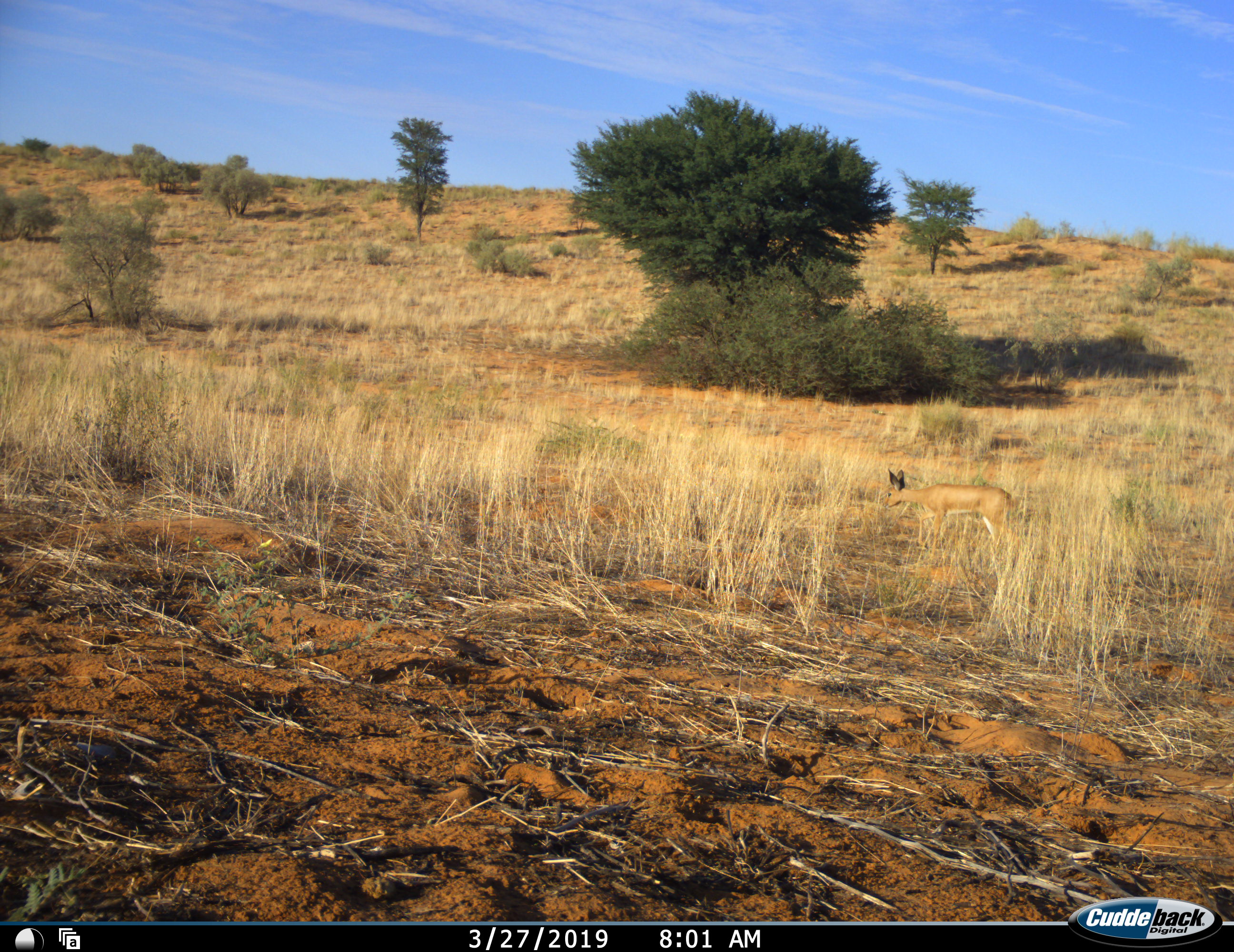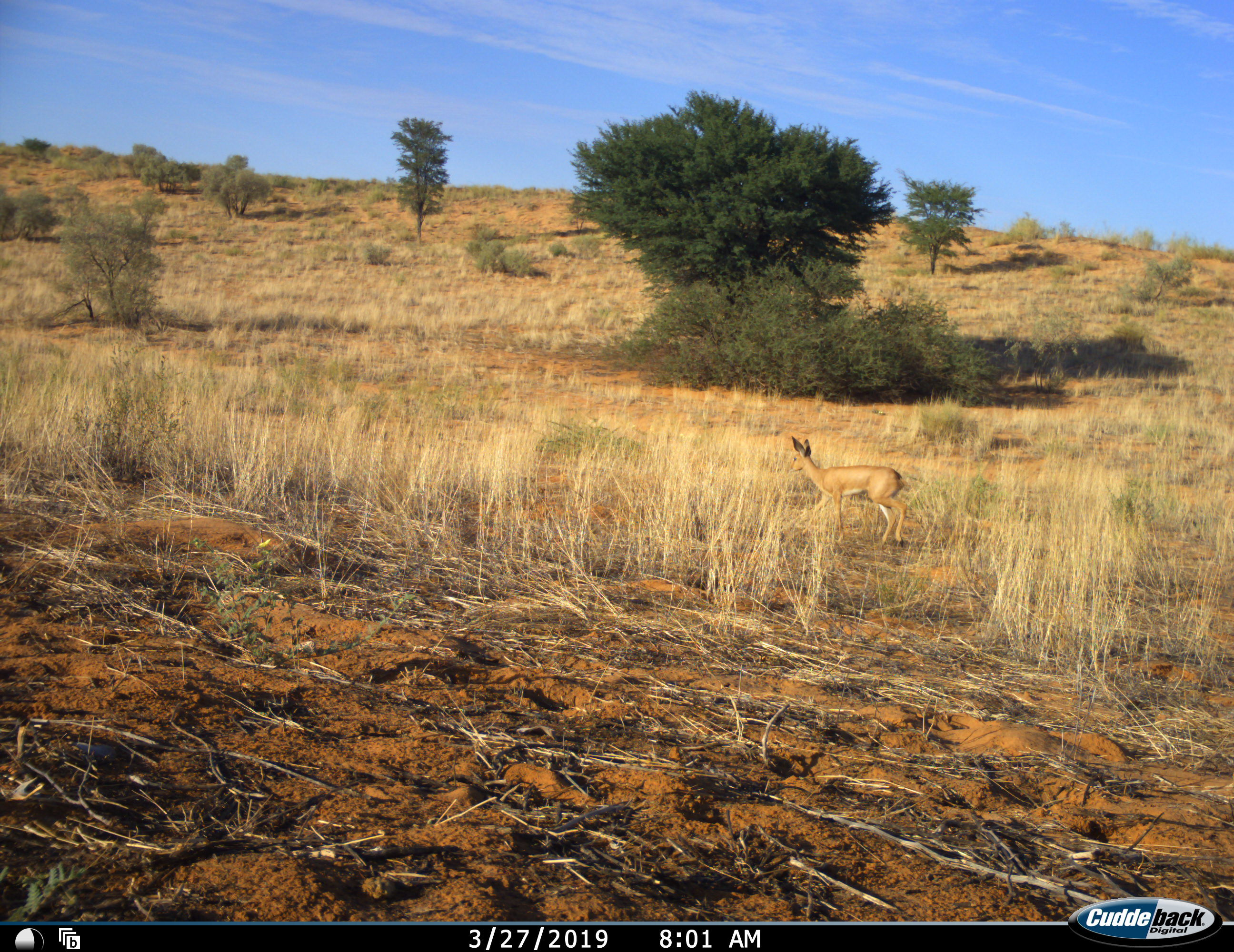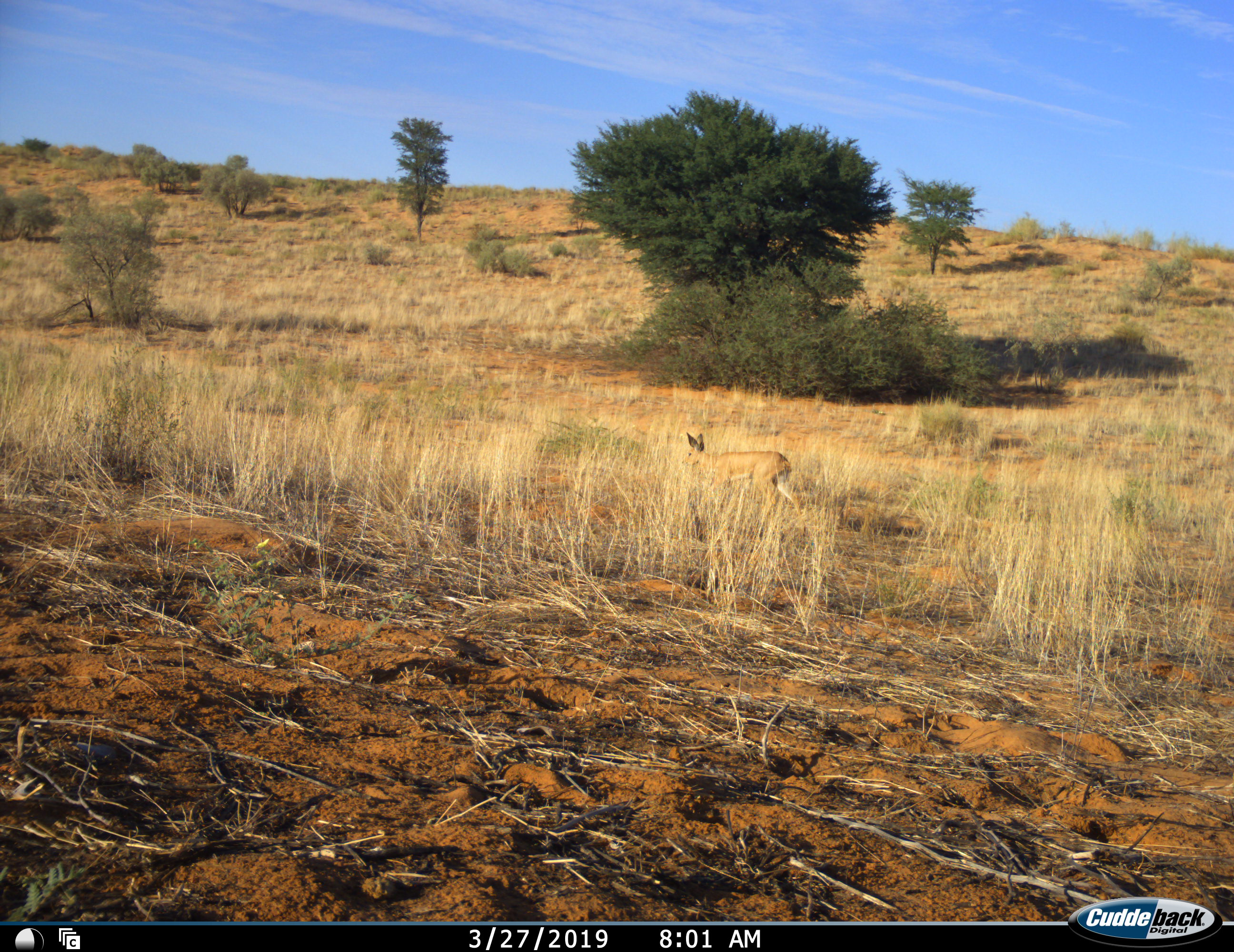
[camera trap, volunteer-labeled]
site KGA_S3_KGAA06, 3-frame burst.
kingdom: Animalia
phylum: Chordata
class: Mammalia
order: Artiodactyla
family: Bovidae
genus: Raphicerus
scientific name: Raphicerus campestris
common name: steenbok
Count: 1.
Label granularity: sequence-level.